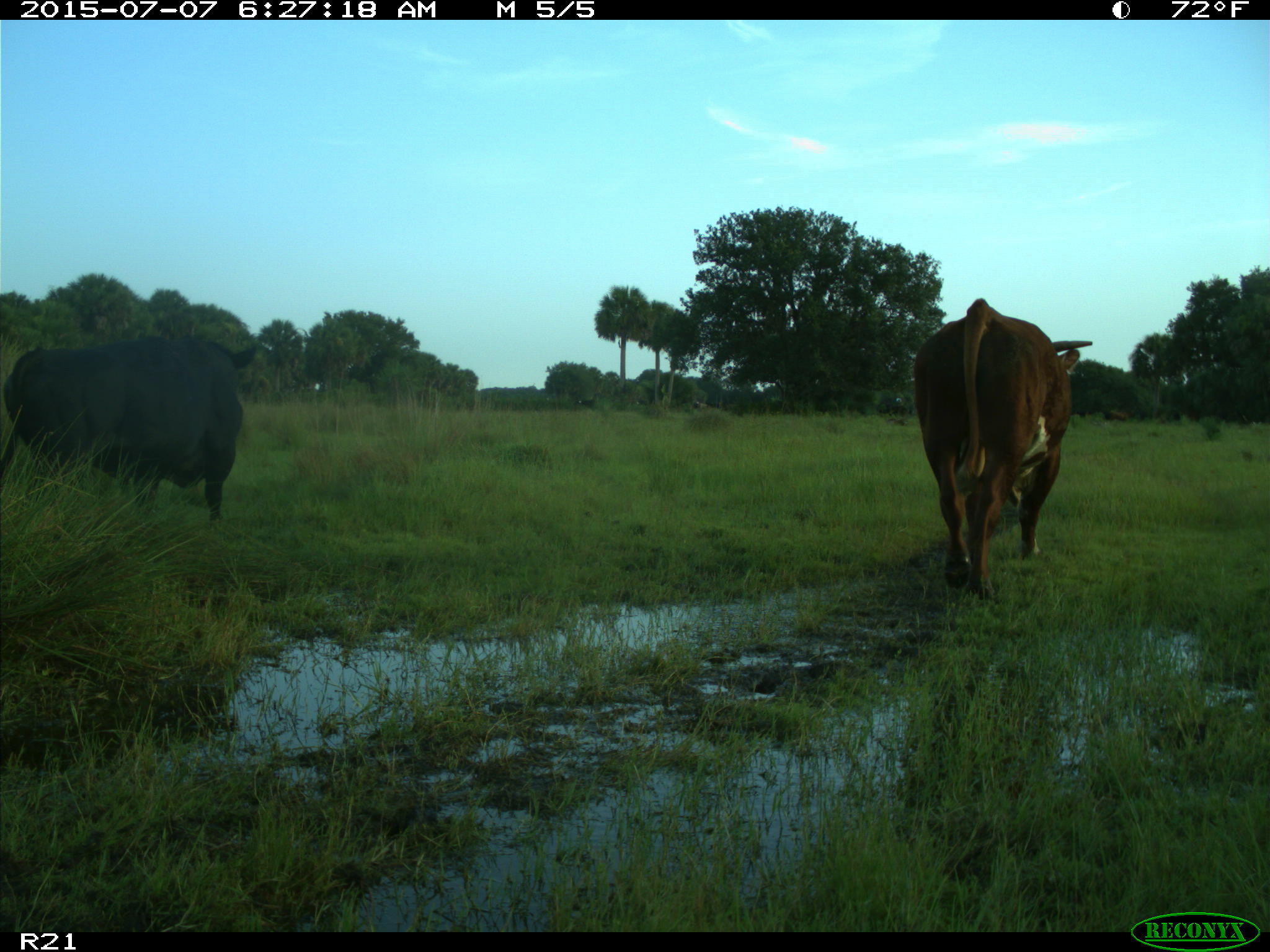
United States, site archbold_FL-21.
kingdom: Animalia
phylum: Chordata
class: Mammalia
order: Artiodactyla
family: Bovidae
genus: Bos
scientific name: Bos taurus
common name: domestic cow